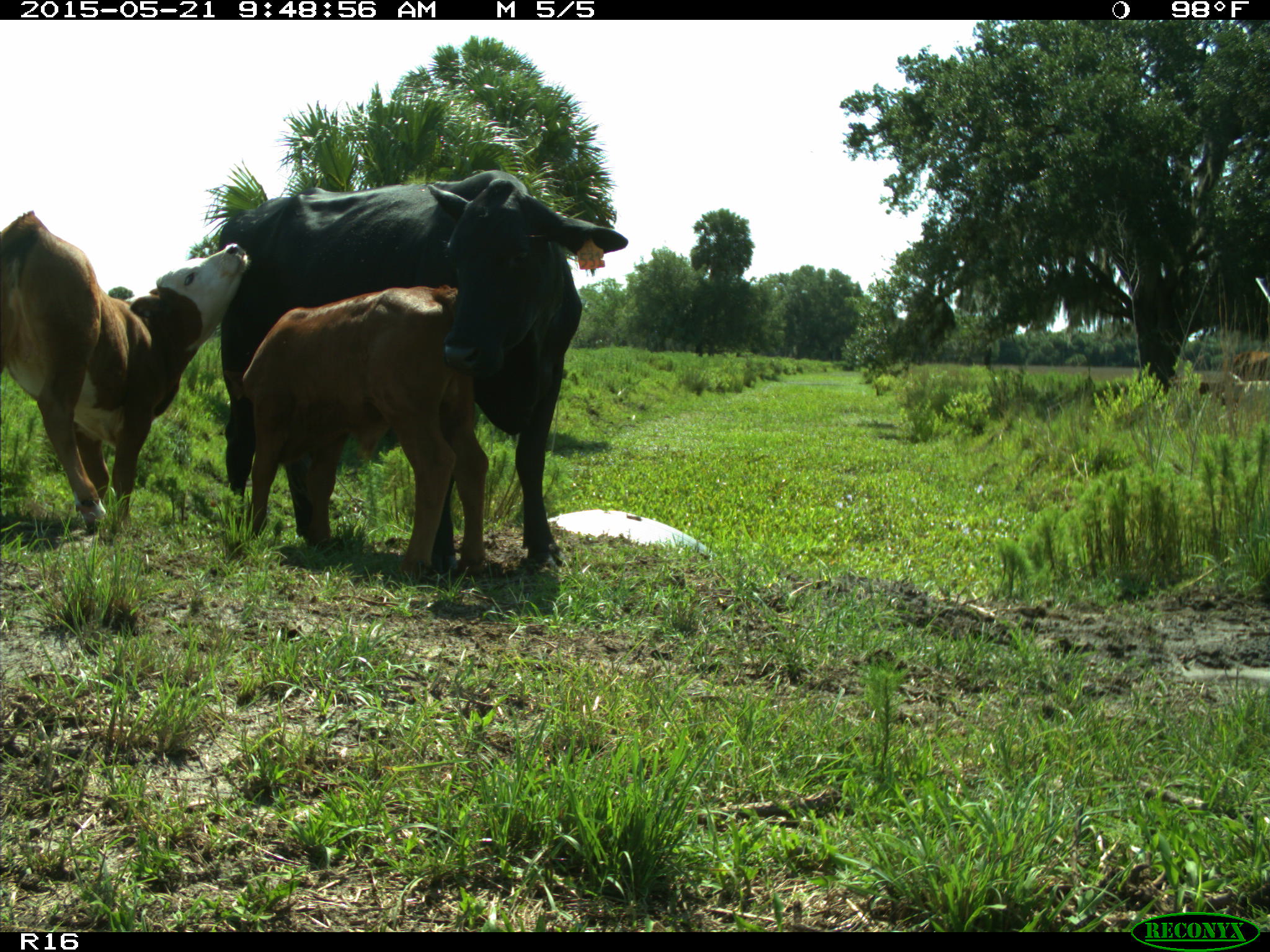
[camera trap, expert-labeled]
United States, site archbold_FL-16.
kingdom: Animalia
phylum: Chordata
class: Mammalia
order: Artiodactyla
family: Bovidae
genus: Bos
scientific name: Bos taurus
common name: domestic cow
Bos taurus (domestic cow).